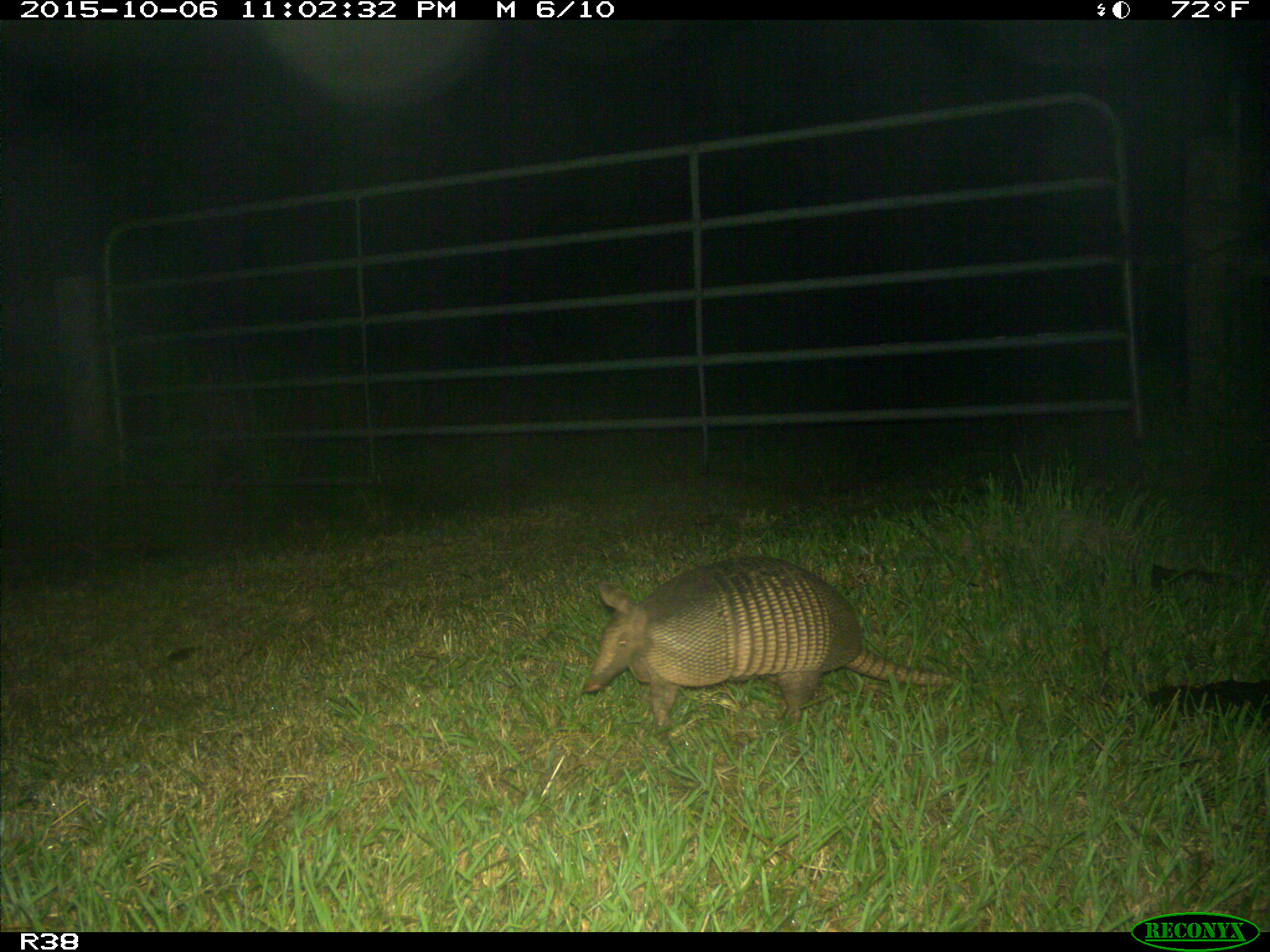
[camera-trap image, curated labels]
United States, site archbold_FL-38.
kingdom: Animalia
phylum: Chordata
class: Mammalia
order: Cingulata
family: Dasypodidae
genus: Dasypus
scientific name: Dasypus novemcinctus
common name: nine-banded armadillo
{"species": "Dasypus novemcinctus (nine-banded armadillo)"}